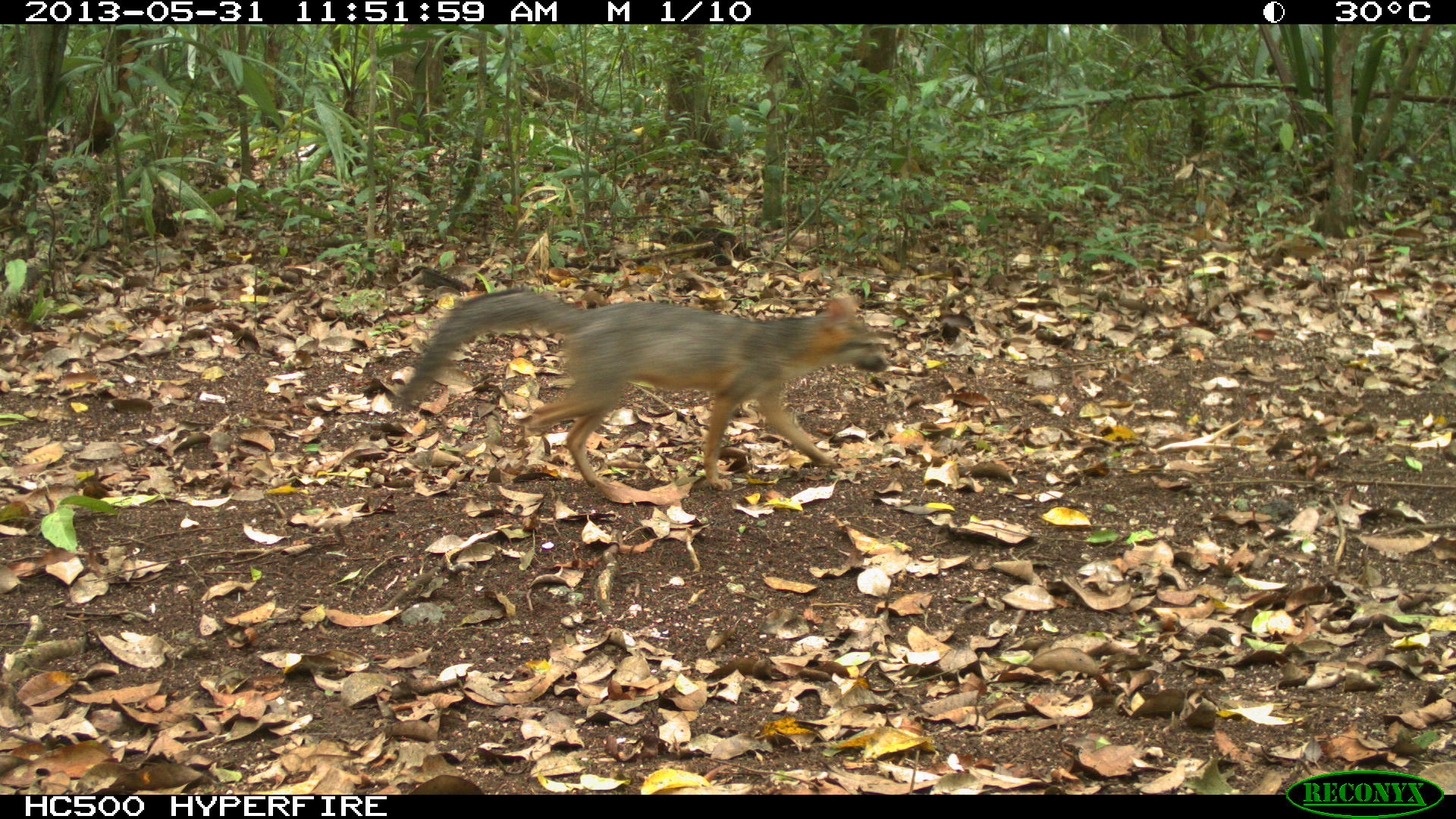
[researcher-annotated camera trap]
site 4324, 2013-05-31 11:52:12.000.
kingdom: Animalia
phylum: Chordata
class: Mammalia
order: Carnivora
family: Canidae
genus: Urocyon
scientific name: Urocyon cinereoargenteus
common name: gray fox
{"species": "Urocyon cinereoargenteus (gray fox)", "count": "1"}